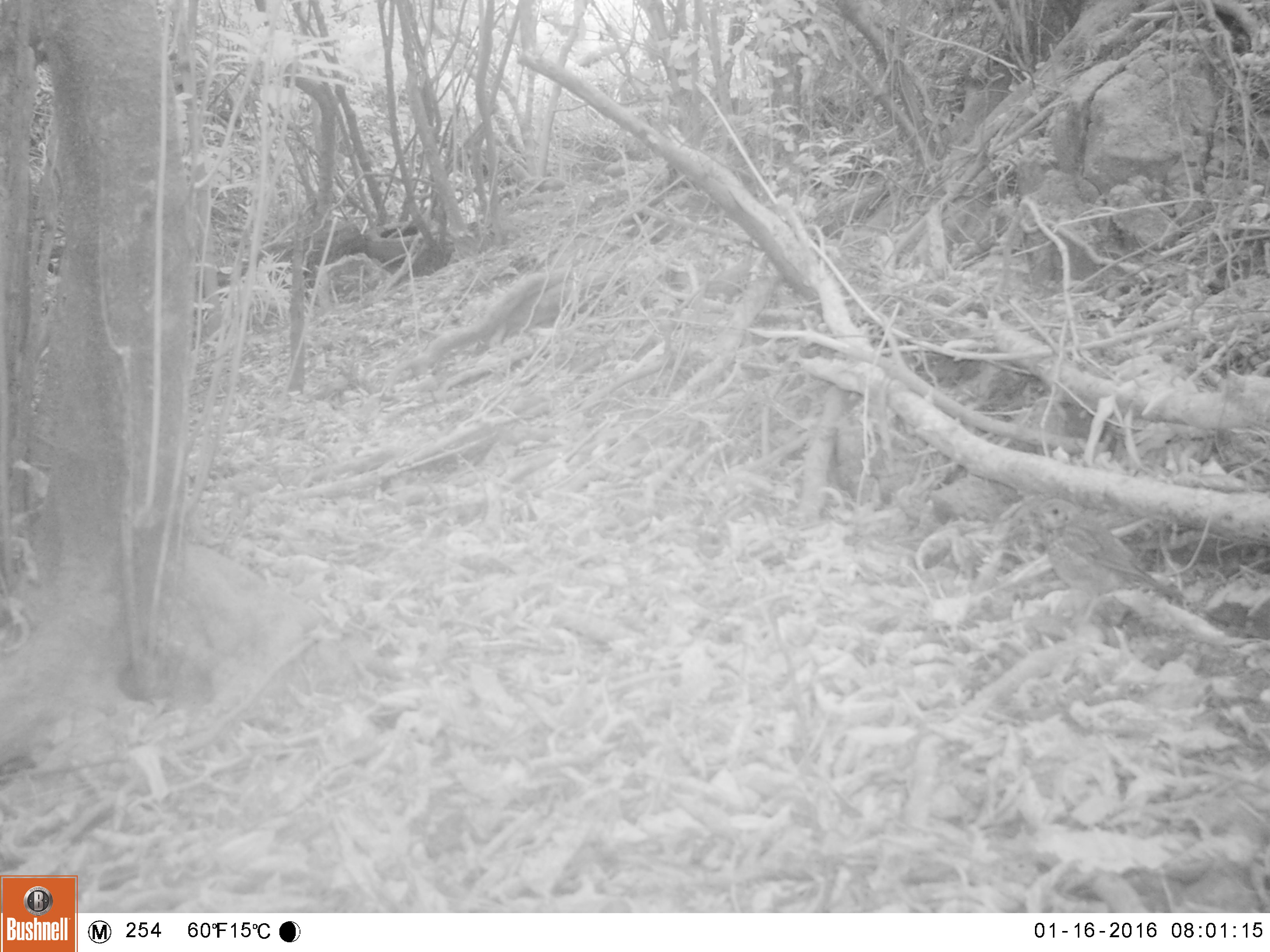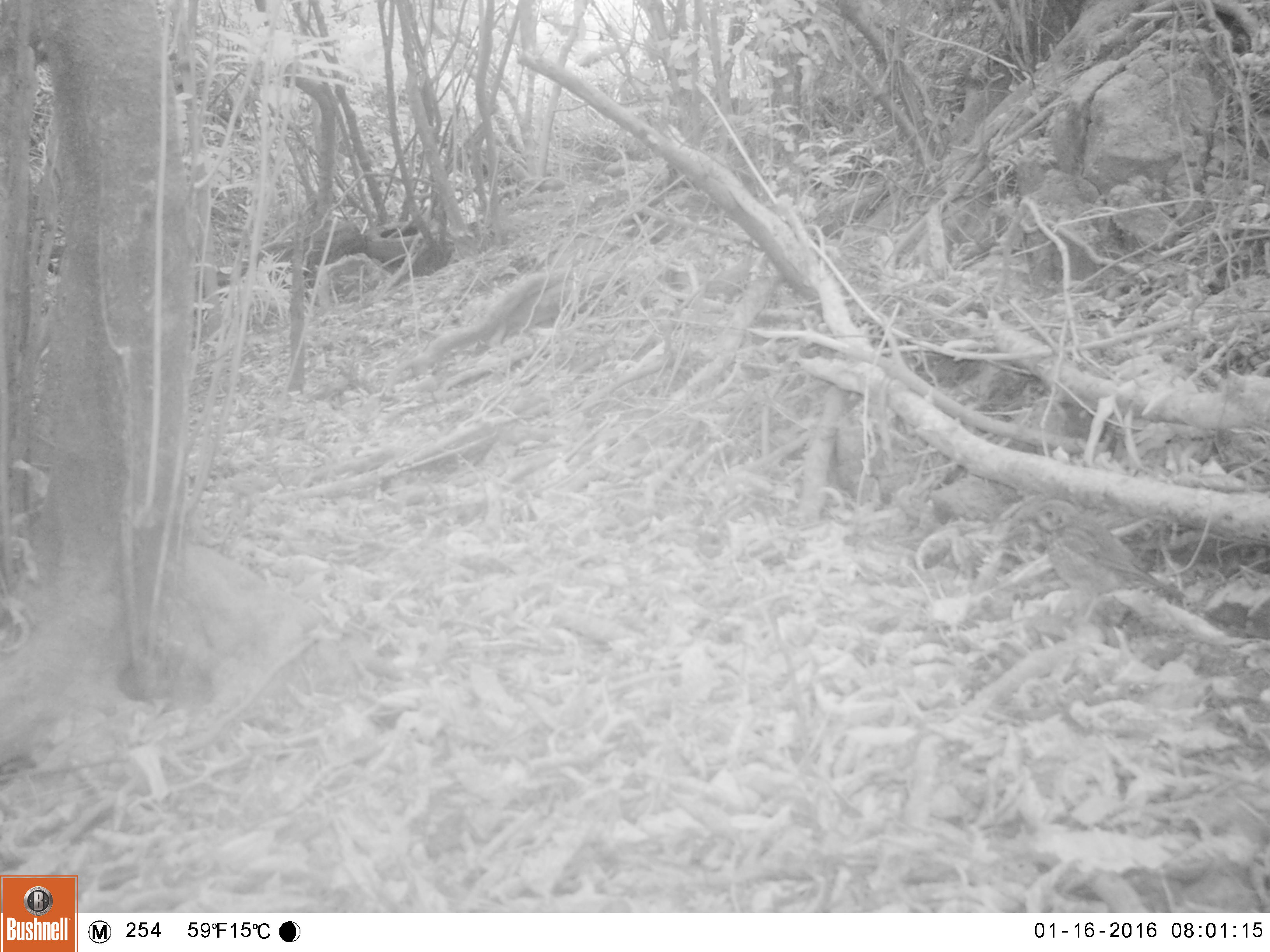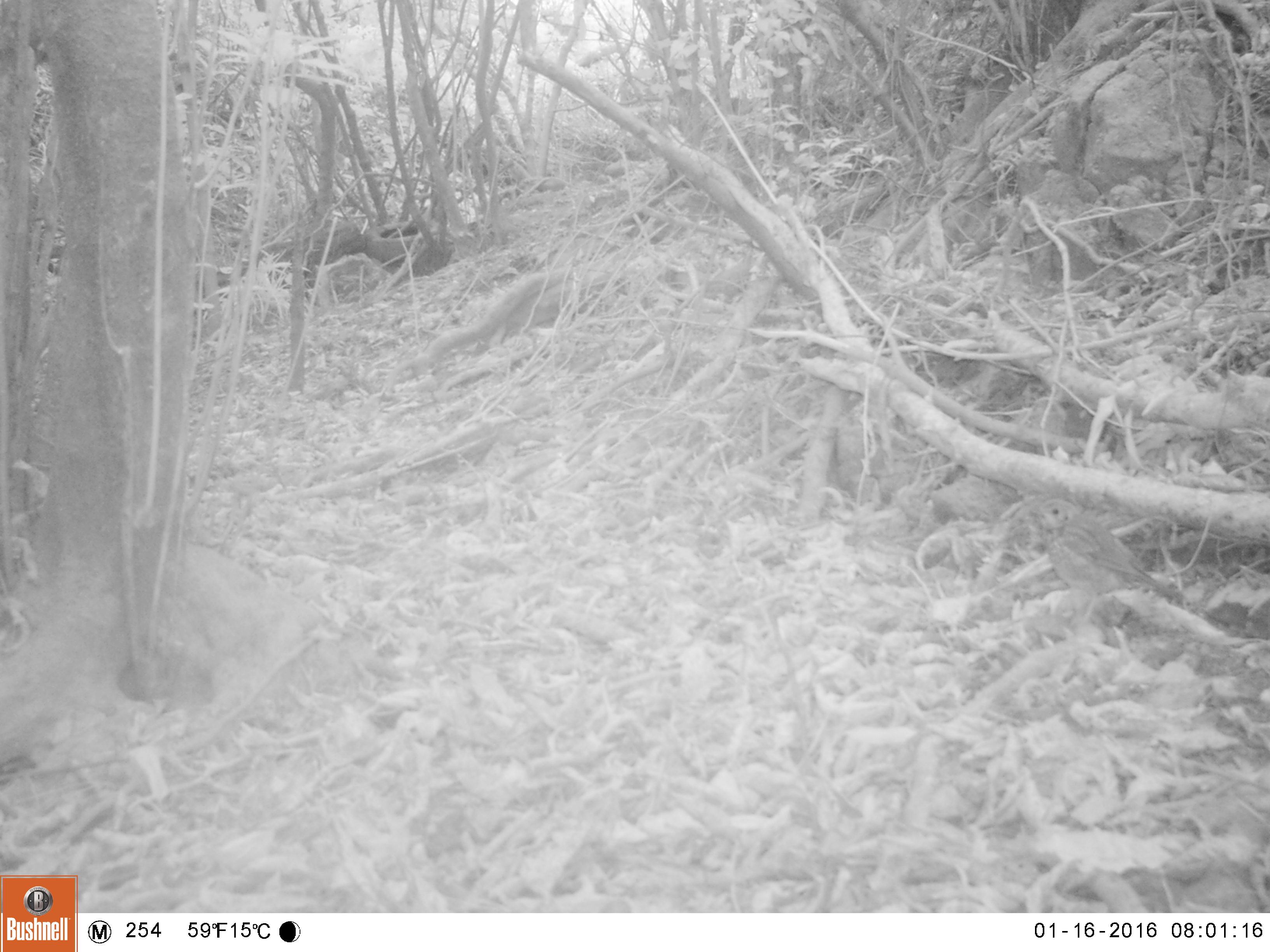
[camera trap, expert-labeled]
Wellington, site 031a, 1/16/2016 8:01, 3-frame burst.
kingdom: Animalia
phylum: Chordata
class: Aves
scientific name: Aves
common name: bird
Bird (Aves).